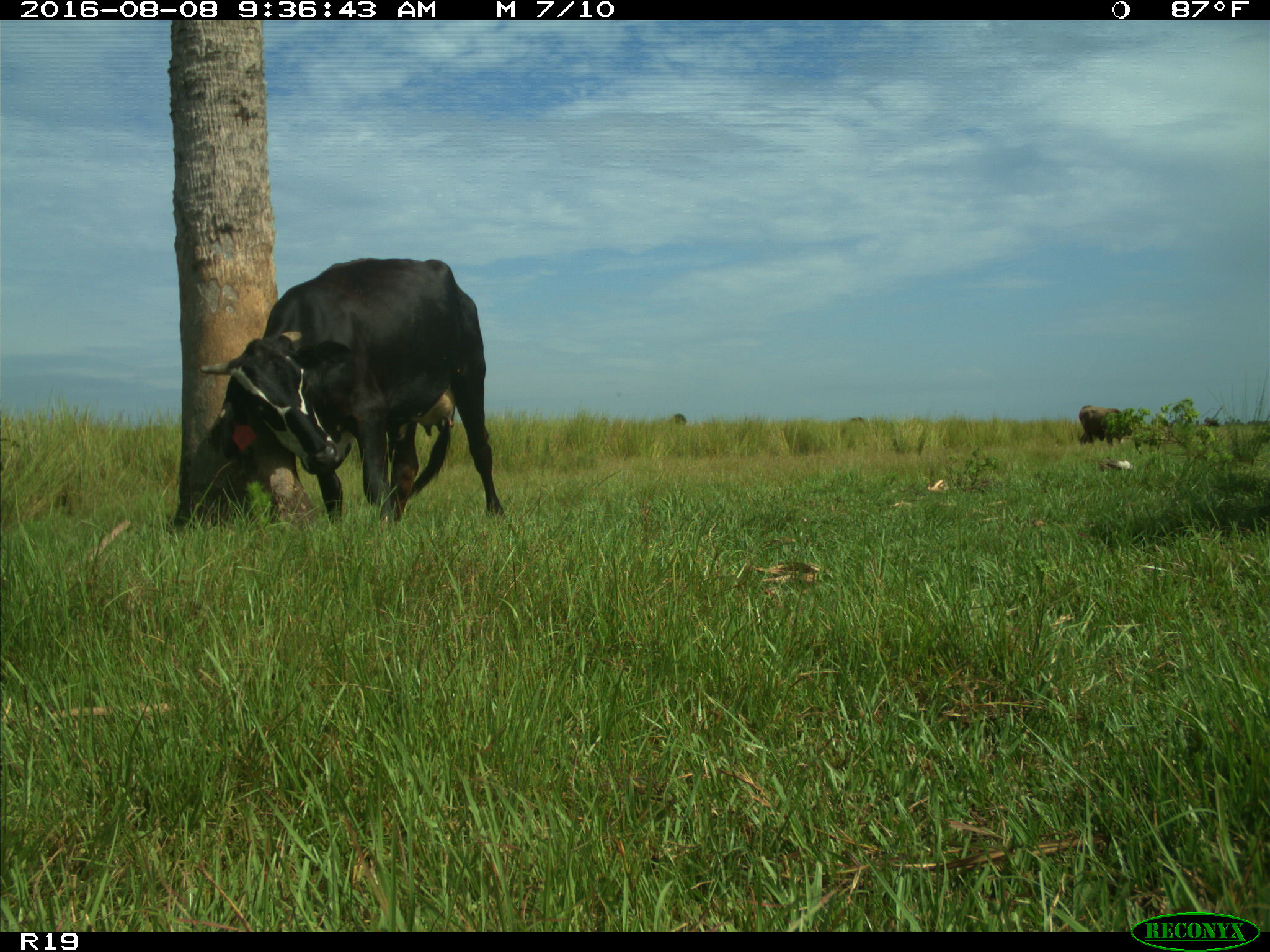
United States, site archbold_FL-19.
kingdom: Animalia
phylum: Chordata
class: Mammalia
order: Artiodactyla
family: Bovidae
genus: Bos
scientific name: Bos taurus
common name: domestic cow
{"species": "Bos taurus (domestic cow)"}